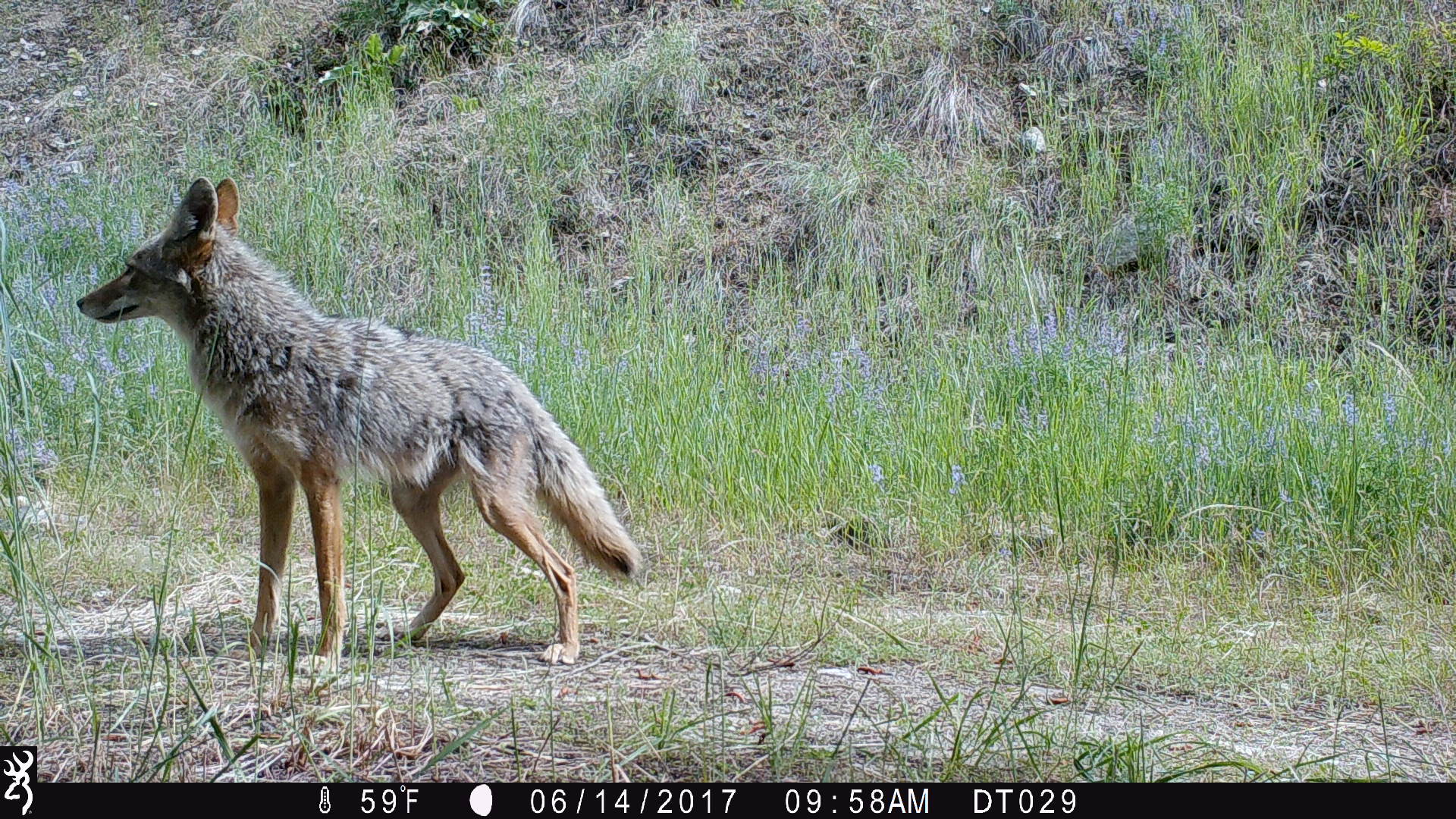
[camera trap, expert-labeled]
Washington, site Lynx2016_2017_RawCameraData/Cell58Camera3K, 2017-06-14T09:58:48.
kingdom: Animalia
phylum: Chordata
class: Mammalia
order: Carnivora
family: Canidae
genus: Canis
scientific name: Canis latrans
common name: coyote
Canis latrans (coyote). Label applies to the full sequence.